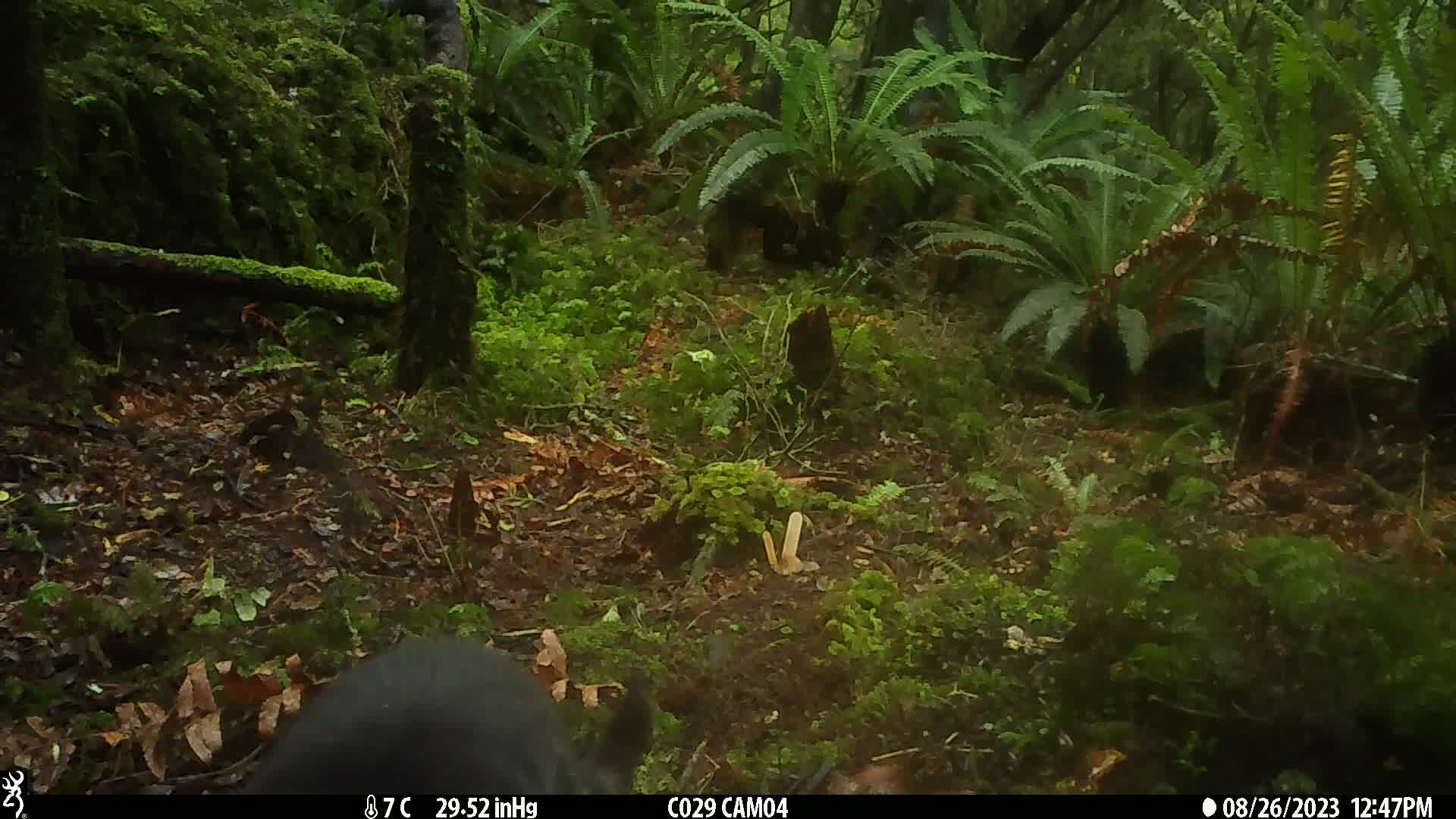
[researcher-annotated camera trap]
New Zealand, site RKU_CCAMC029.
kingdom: Animalia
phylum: Chordata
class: Mammalia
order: Carnivora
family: Felidae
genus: Felis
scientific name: Felis catus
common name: domestic cat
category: cat